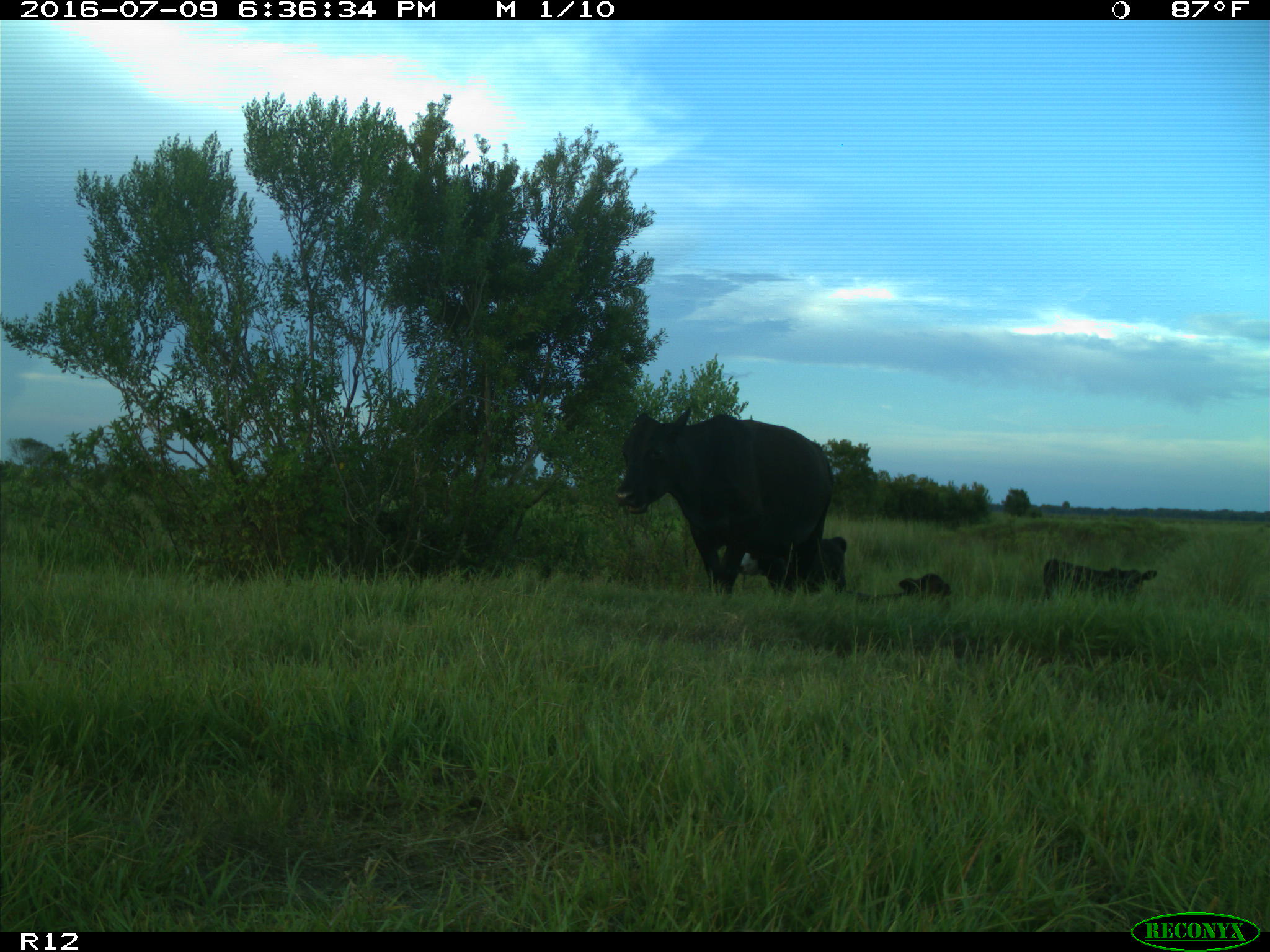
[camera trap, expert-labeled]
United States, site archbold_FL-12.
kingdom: Animalia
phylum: Chordata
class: Mammalia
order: Artiodactyla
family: Bovidae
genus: Bos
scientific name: Bos taurus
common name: domestic cow